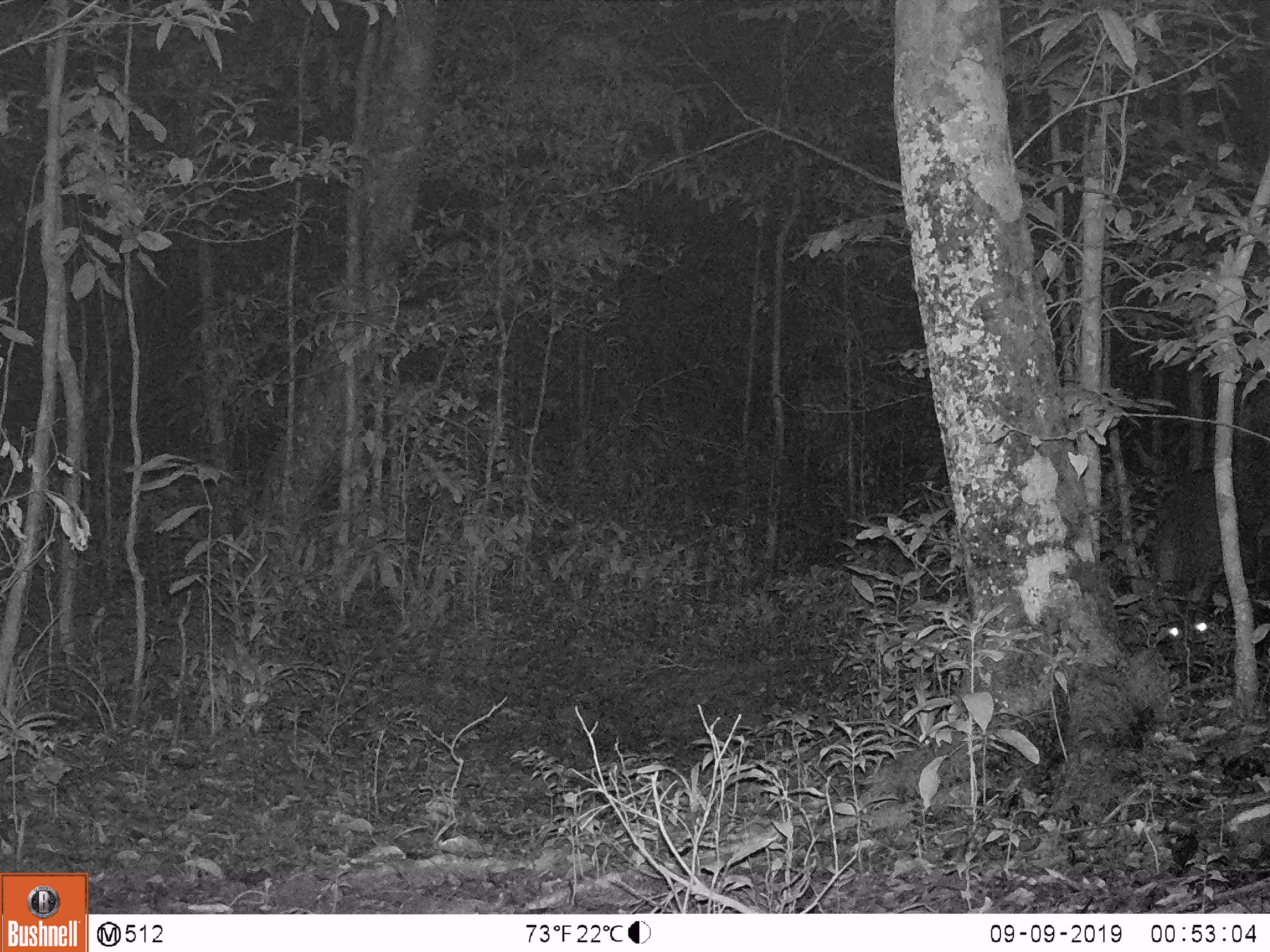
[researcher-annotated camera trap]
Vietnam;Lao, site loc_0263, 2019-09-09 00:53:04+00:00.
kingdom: Animalia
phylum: Chordata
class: Mammalia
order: Artiodactyla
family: Cervidae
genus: Muntiacus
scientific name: Muntiacus vuquangensis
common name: large-antlered muntjac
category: large antlered muntjac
Large antlered muntjac (large-antlered muntjac) (Muntiacus vuquangensis). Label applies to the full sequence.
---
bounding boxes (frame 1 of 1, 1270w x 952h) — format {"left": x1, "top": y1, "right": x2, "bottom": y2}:
large antlered muntjac: {"left": 1156, "top": 473, "right": 1254, "bottom": 665}